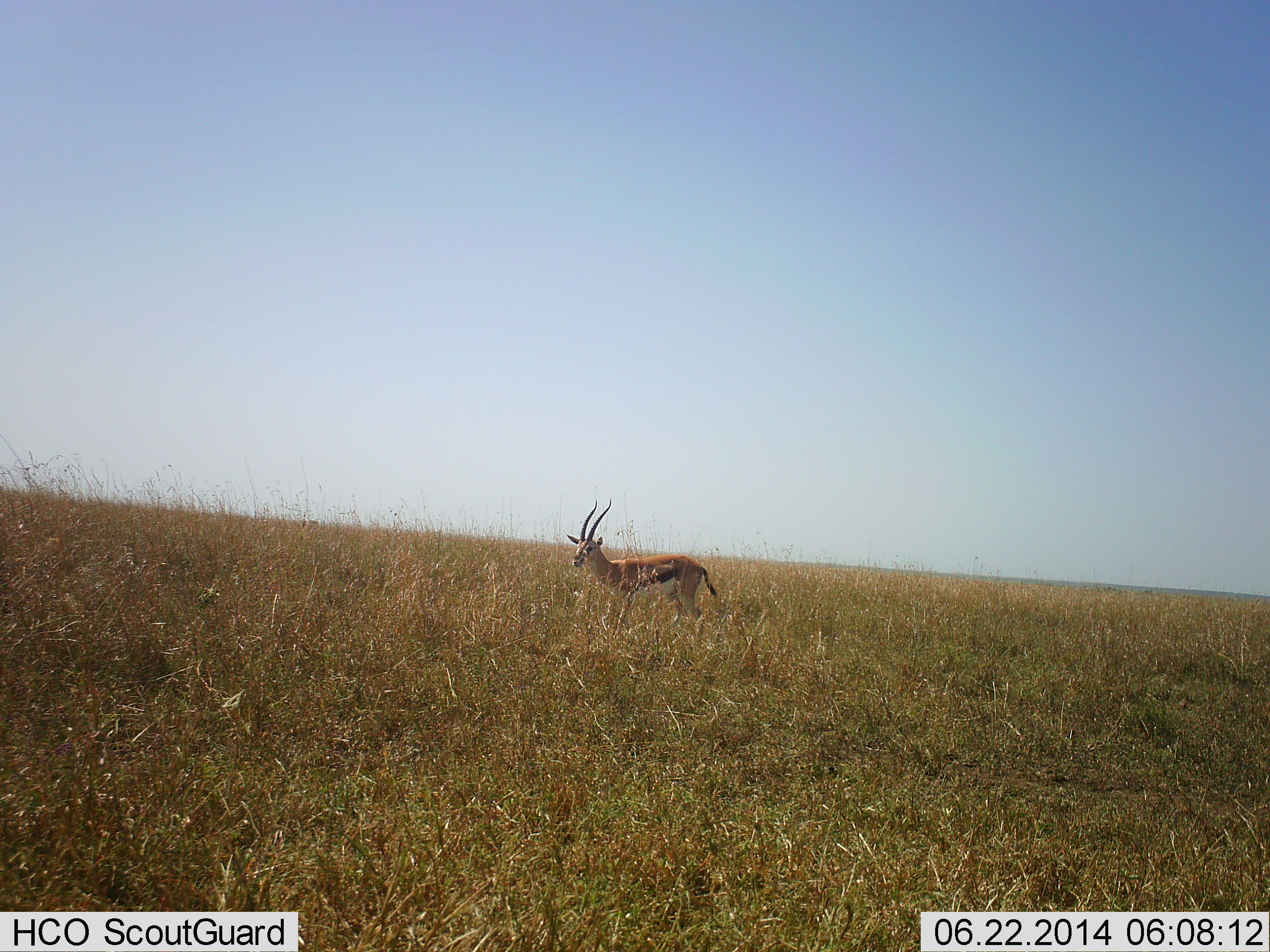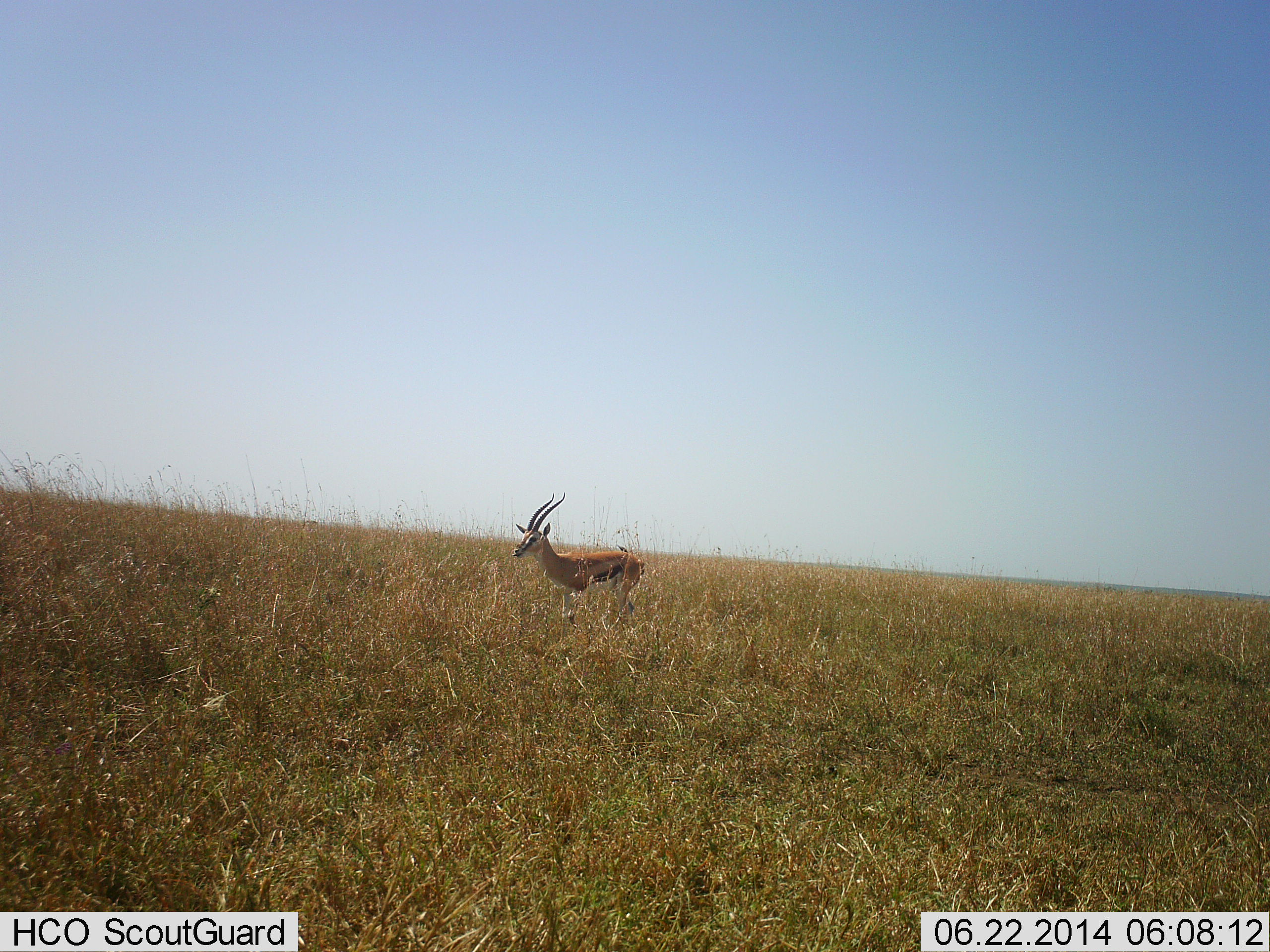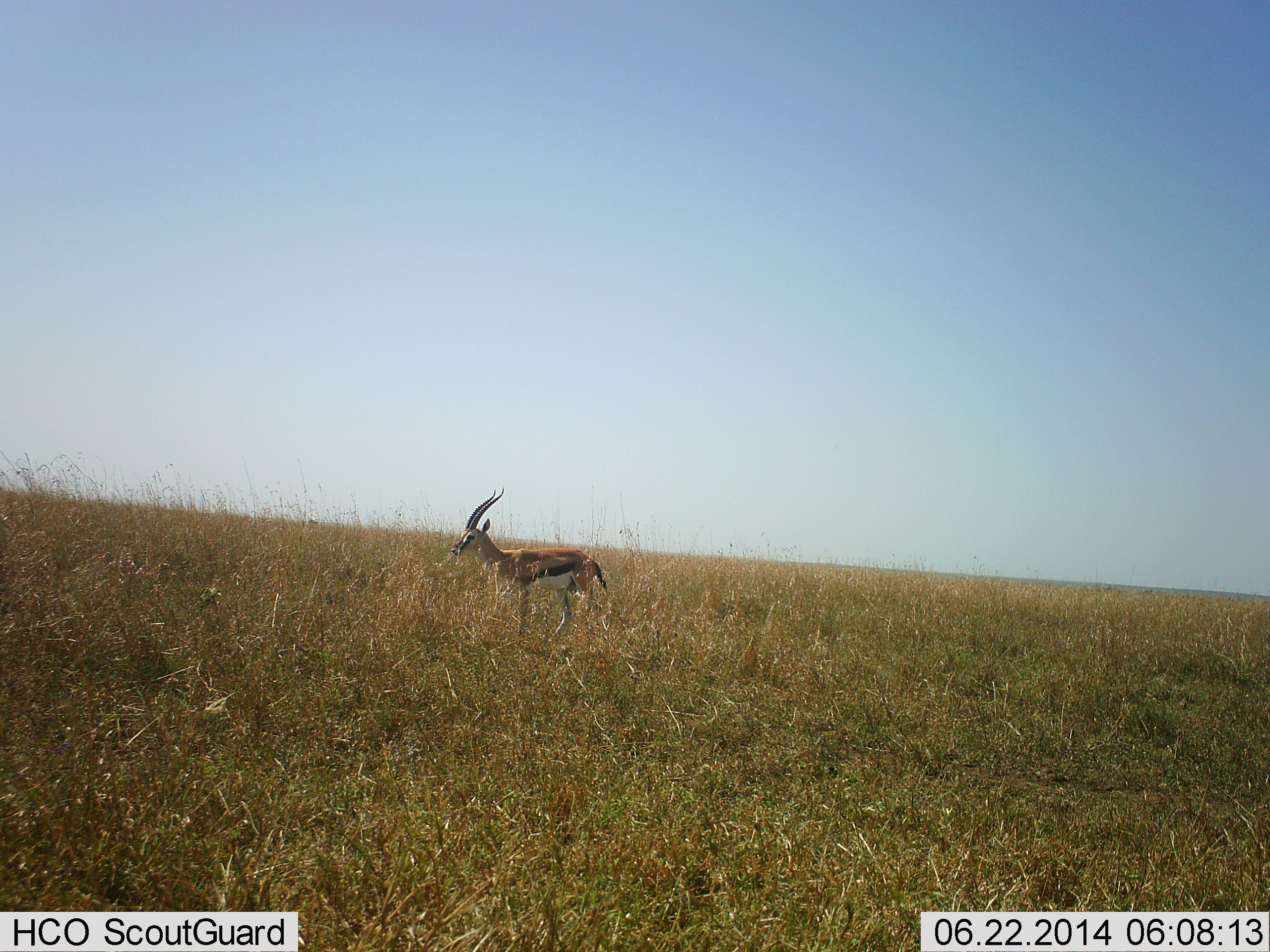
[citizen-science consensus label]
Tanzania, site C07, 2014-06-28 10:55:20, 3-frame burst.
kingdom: Animalia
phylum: Chordata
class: Mammalia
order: Artiodactyla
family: Bovidae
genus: Eudorcas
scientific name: Eudorcas thomsonii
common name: thomson's gazelle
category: gazellethomsons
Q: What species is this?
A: Gazellethomsons (thomson's gazelle) (Eudorcas thomsonii).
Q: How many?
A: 1.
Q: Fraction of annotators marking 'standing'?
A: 10%.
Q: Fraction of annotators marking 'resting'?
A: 0%.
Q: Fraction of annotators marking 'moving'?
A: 80%.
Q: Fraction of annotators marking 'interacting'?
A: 0%.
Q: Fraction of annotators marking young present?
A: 0%.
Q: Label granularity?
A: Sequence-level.